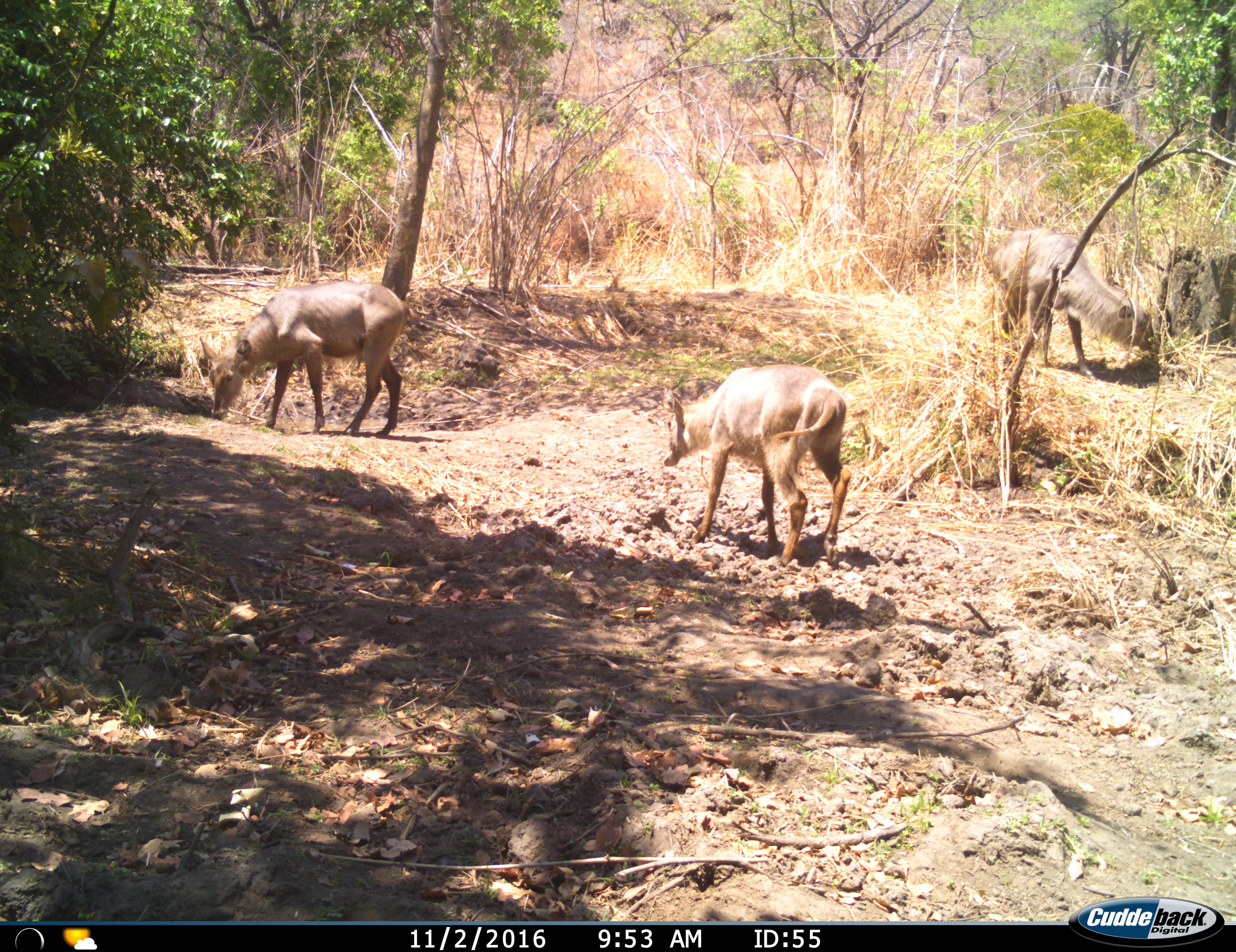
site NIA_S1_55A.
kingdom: Animalia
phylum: Chordata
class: Mammalia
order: Artiodactyla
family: Bovidae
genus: Kobus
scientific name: Kobus ellipsiprymnus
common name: waterbuck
Waterbuck (Kobus ellipsiprymnus), count 3. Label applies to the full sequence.